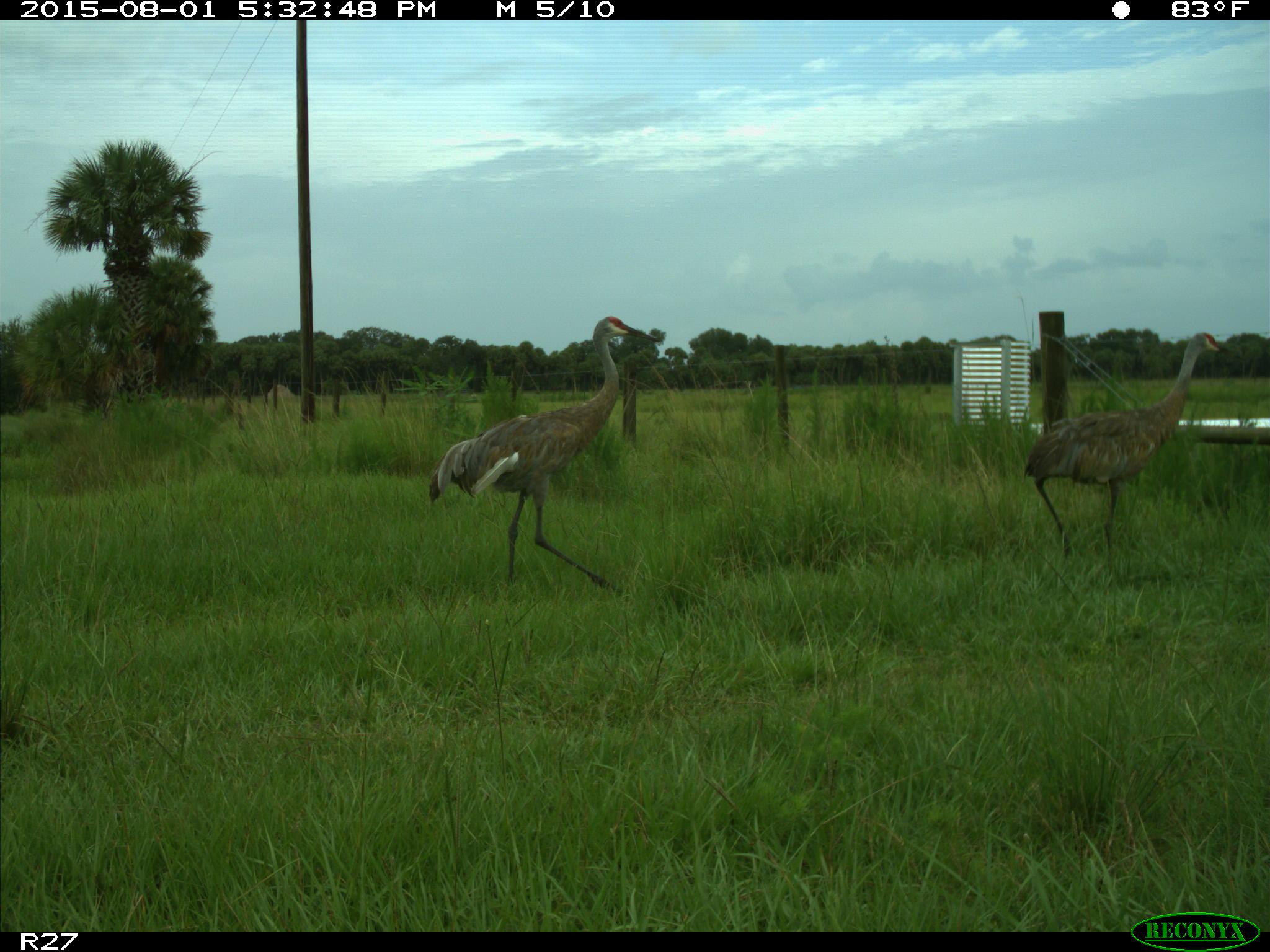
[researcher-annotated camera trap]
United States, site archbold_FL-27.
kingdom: Animalia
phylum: Chordata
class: Aves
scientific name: Aves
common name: birds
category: unidentified bird